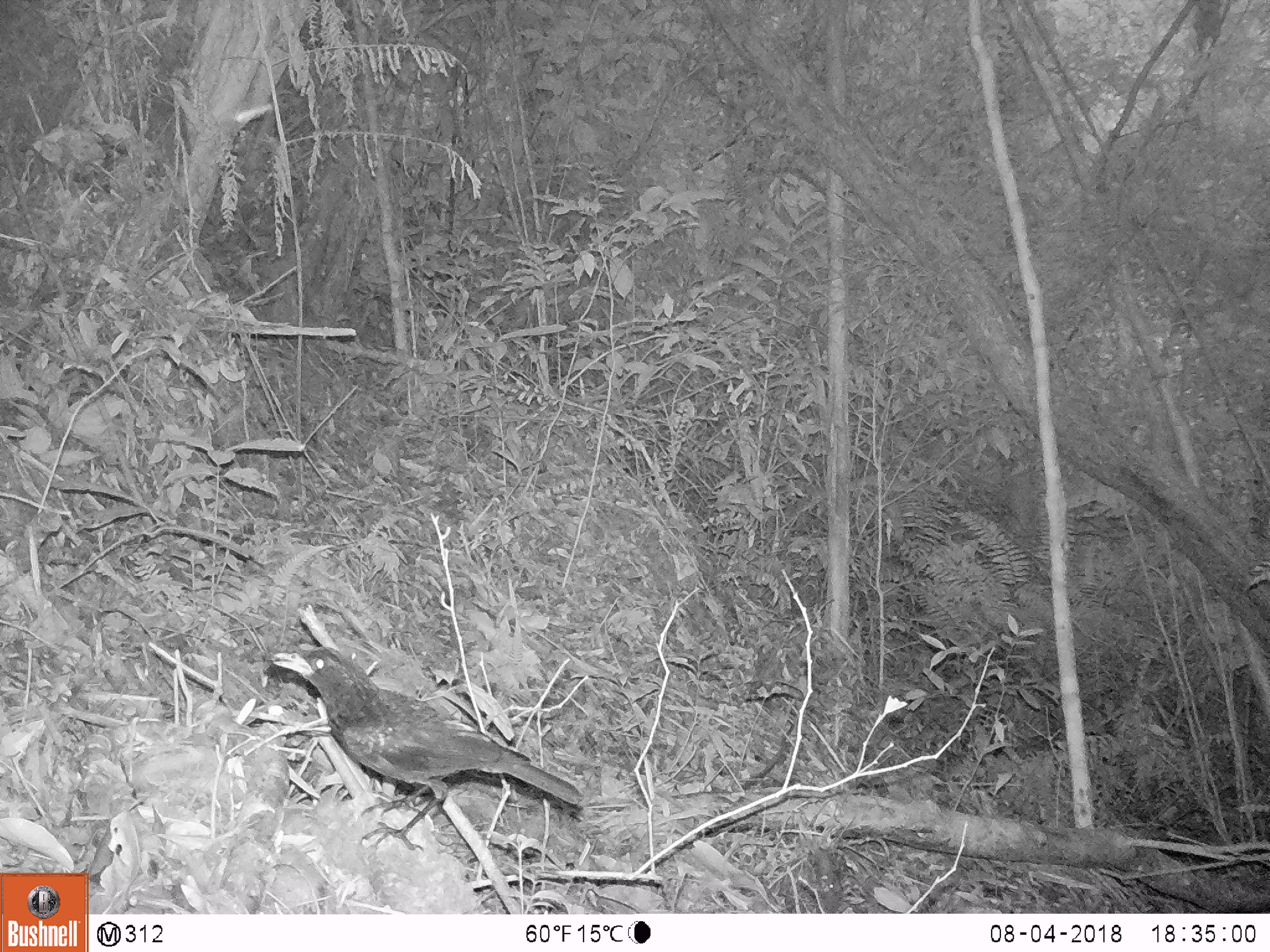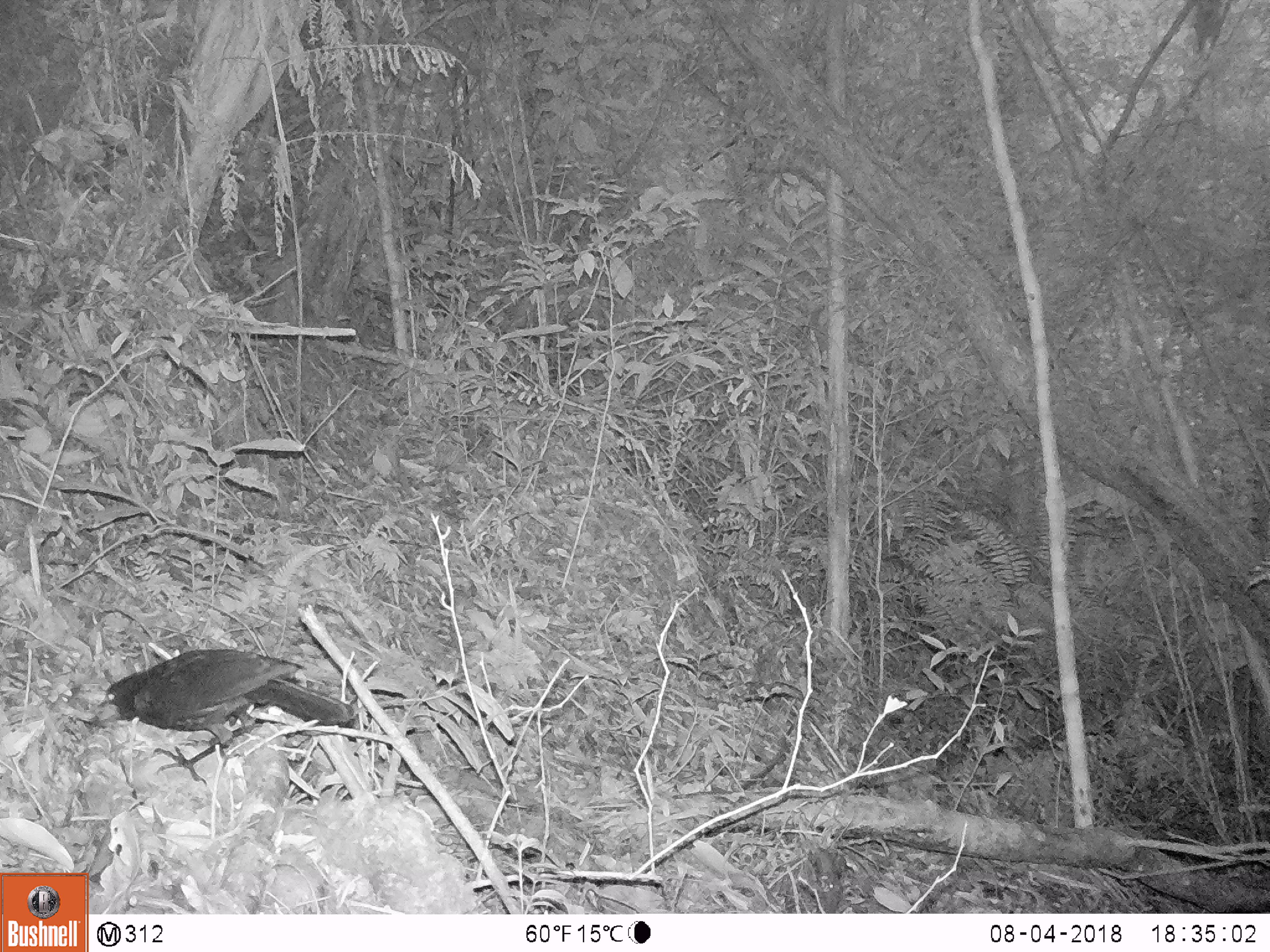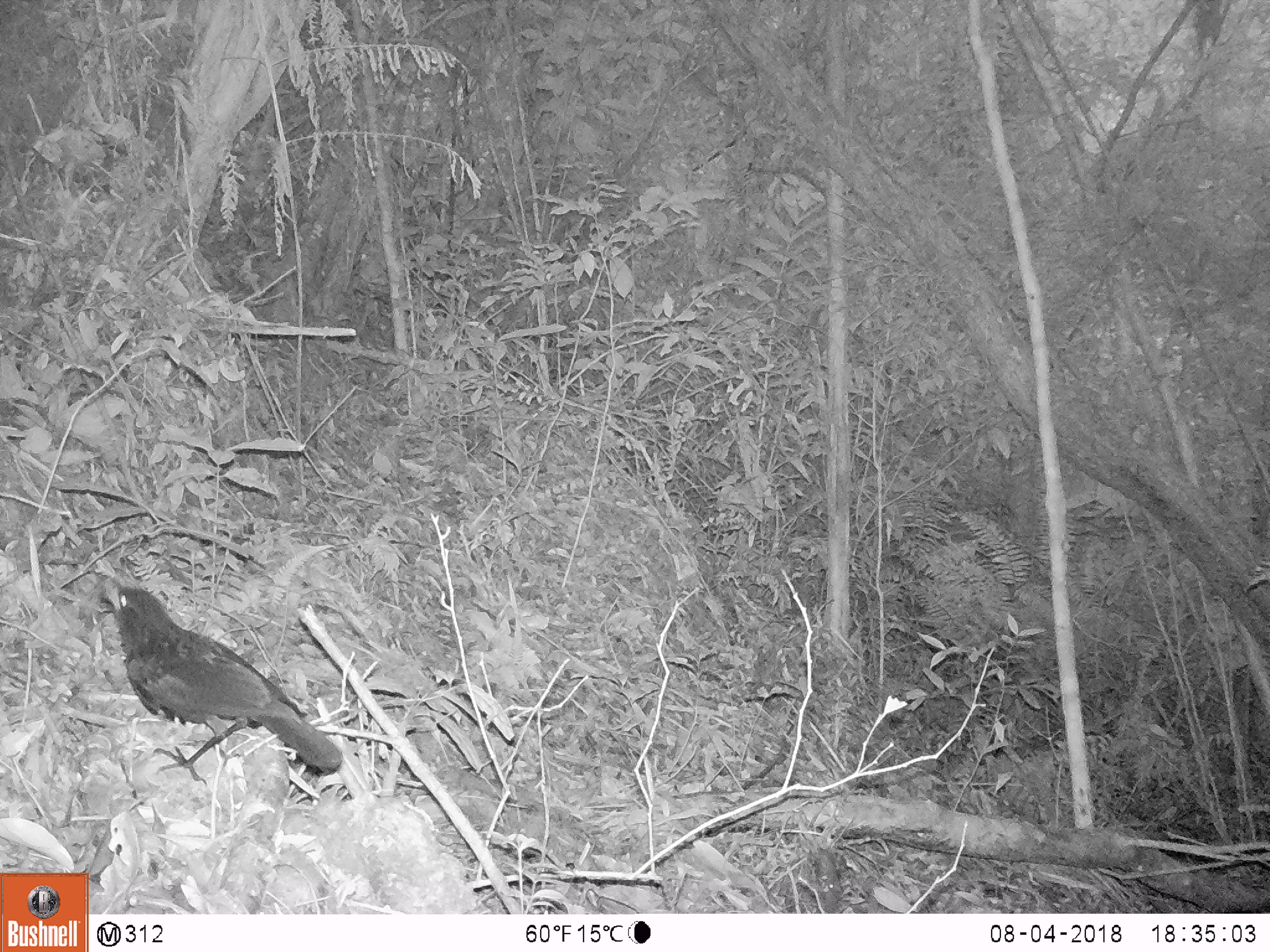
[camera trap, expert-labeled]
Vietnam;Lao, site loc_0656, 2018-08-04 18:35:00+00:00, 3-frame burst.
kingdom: Animalia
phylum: Chordata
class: Aves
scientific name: Aves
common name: bird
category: unidentified bird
Unidentified bird (bird) (Aves). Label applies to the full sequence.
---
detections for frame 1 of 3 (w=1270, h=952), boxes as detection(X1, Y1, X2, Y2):
unidentified bird: detection(270, 644, 579, 850)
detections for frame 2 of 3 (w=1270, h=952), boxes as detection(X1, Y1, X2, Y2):
unidentified bird: detection(98, 645, 359, 779)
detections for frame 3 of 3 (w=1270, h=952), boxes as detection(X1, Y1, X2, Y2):
unidentified bird: detection(98, 578, 343, 782)